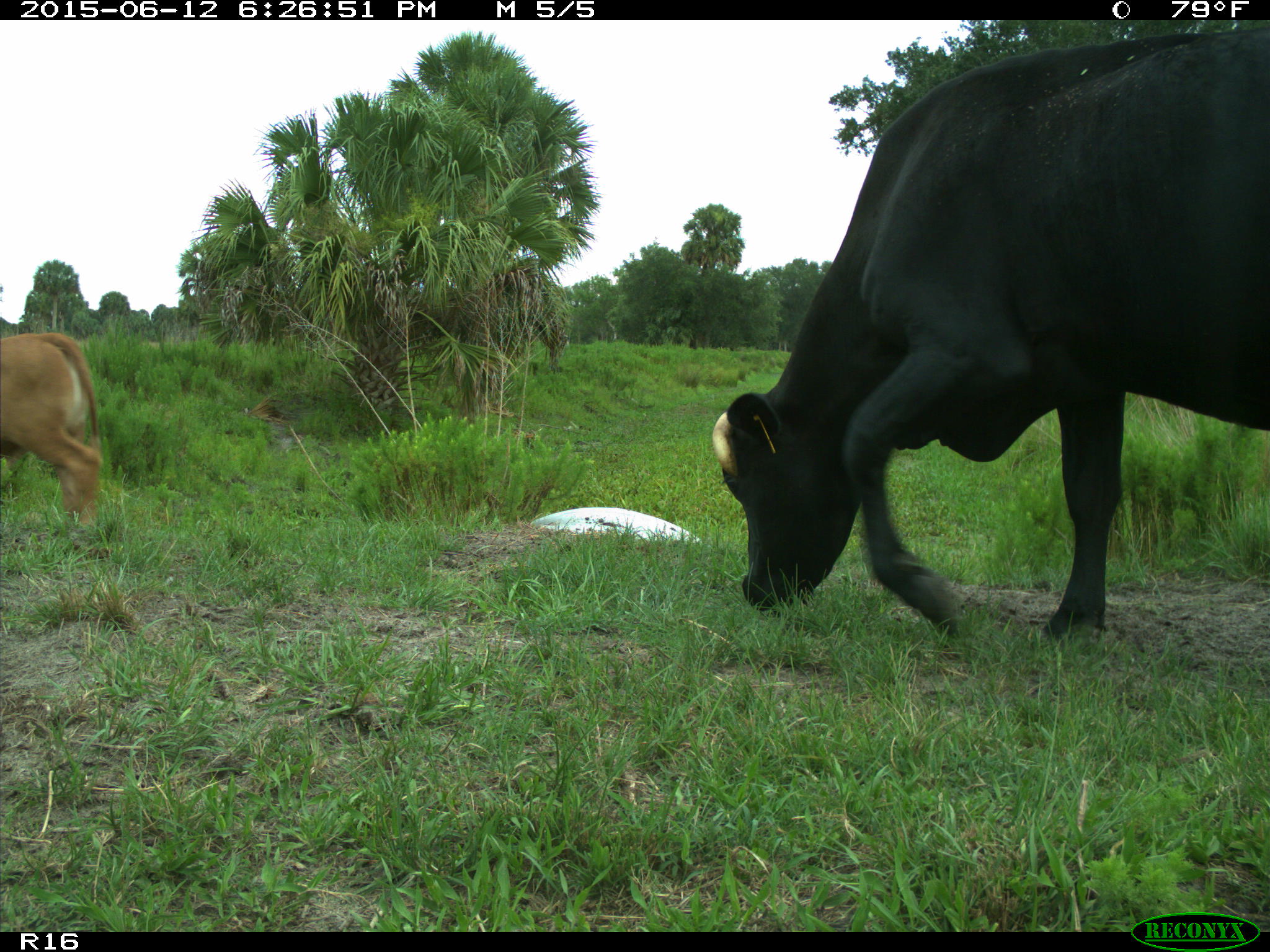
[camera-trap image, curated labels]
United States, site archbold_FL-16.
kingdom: Animalia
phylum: Chordata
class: Mammalia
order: Artiodactyla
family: Bovidae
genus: Bos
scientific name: Bos taurus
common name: domestic cow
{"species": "Bos taurus (domestic cow)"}